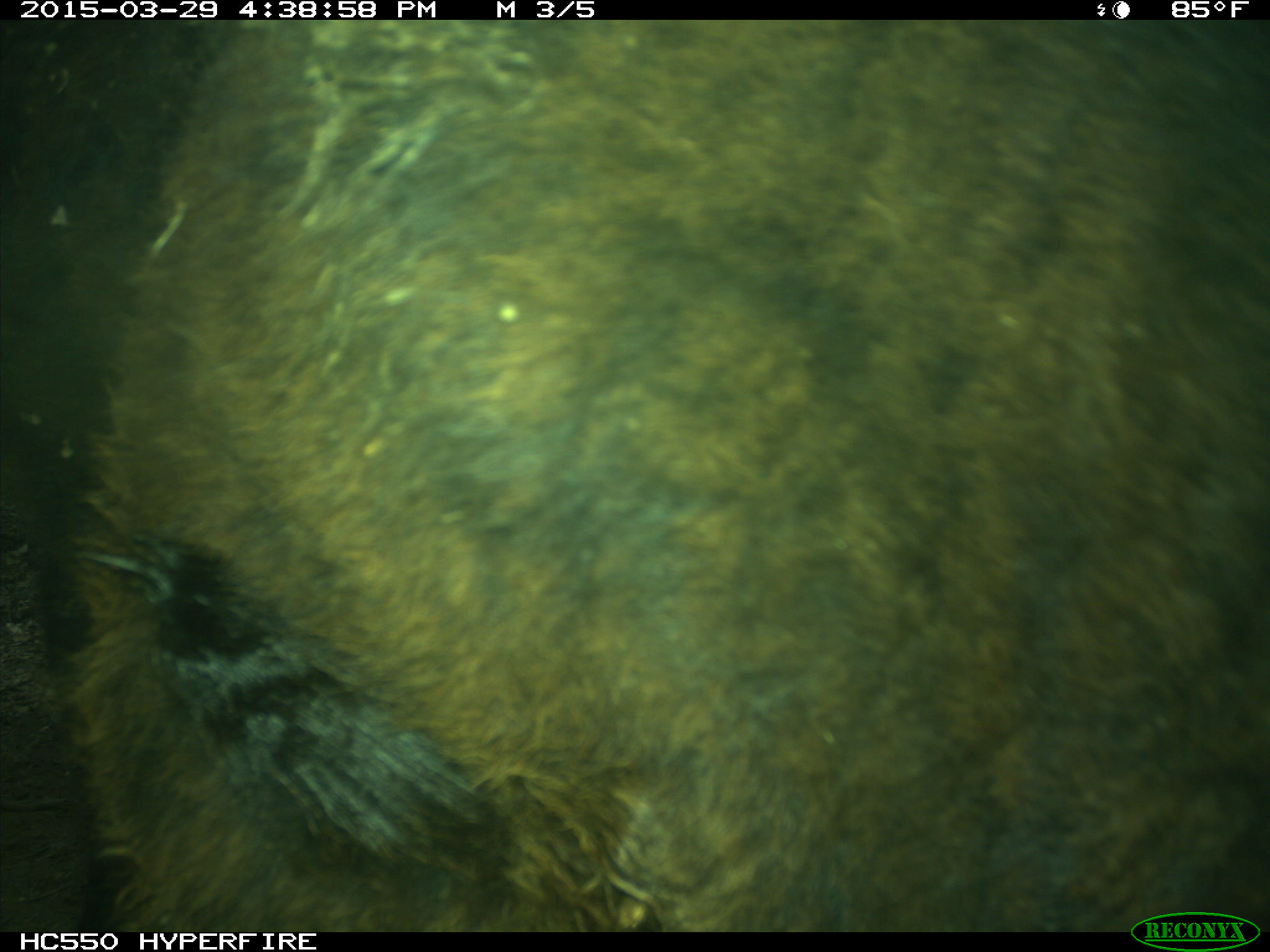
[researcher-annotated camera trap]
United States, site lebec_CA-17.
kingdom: Animalia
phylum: Chordata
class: Mammalia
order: Artiodactyla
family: Bovidae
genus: Bos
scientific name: Bos taurus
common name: domestic cow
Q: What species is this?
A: Bos taurus (domestic cow).